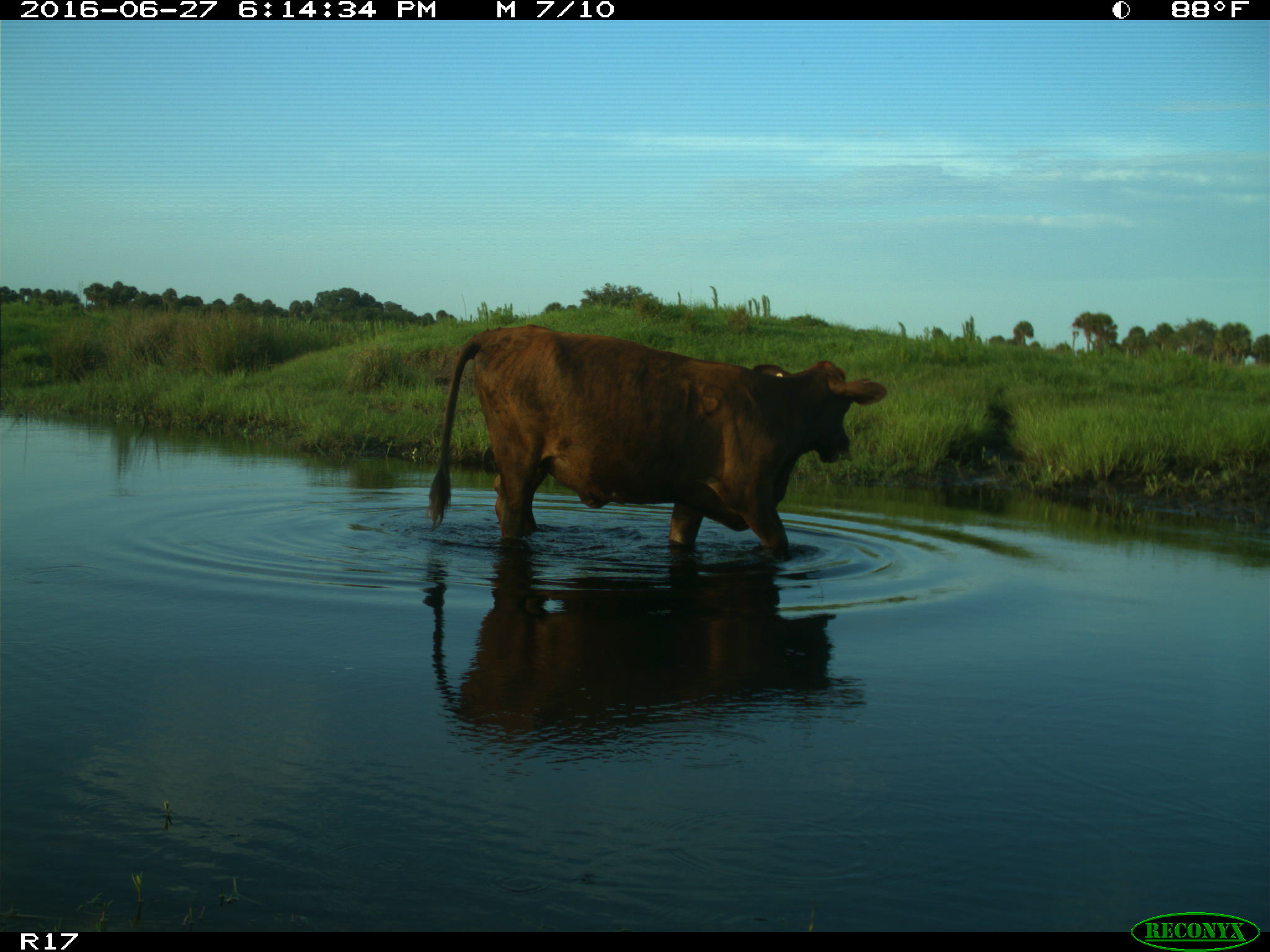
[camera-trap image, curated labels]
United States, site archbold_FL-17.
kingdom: Animalia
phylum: Chordata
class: Mammalia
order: Artiodactyla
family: Bovidae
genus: Bos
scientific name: Bos taurus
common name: domestic cow